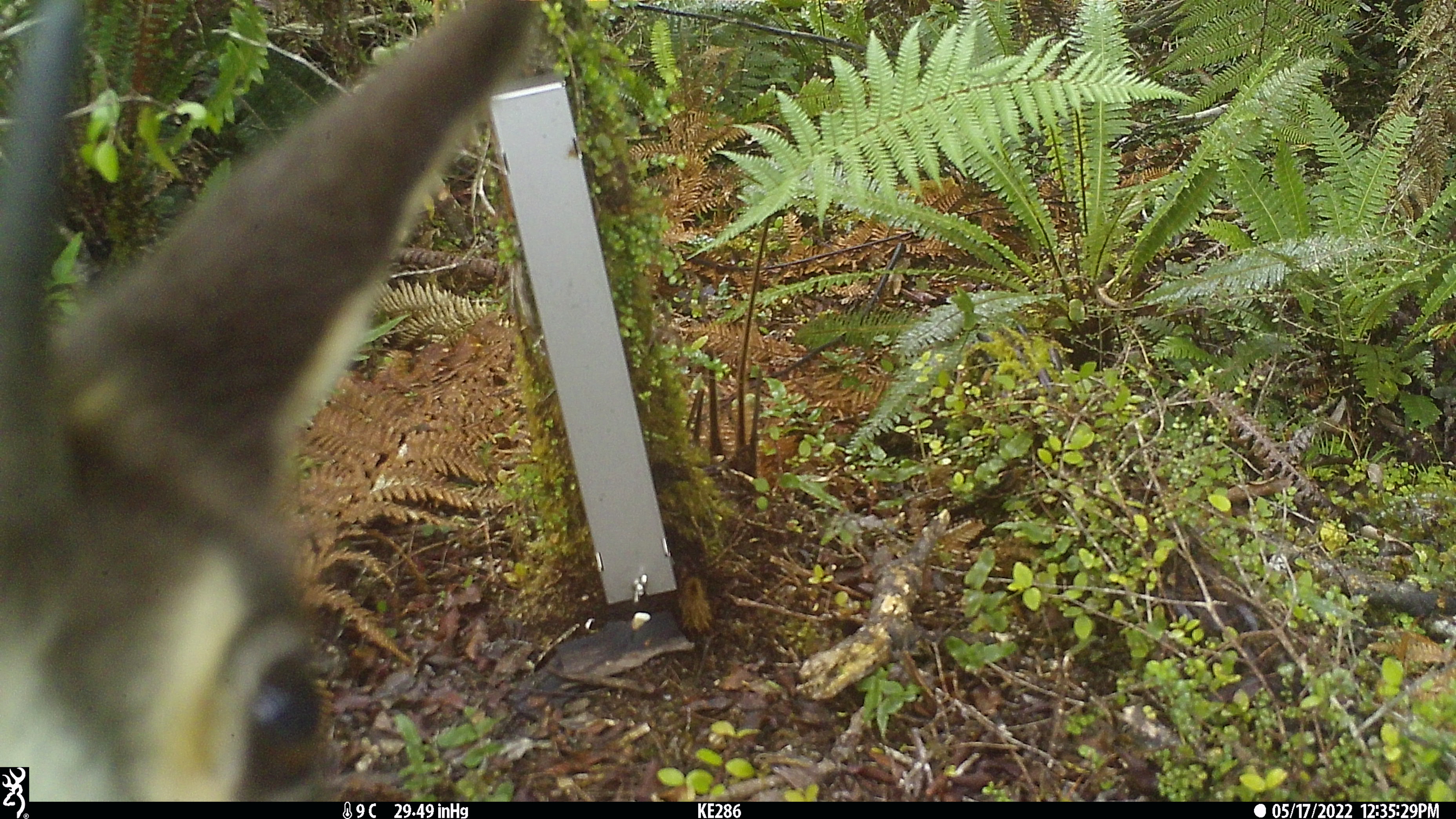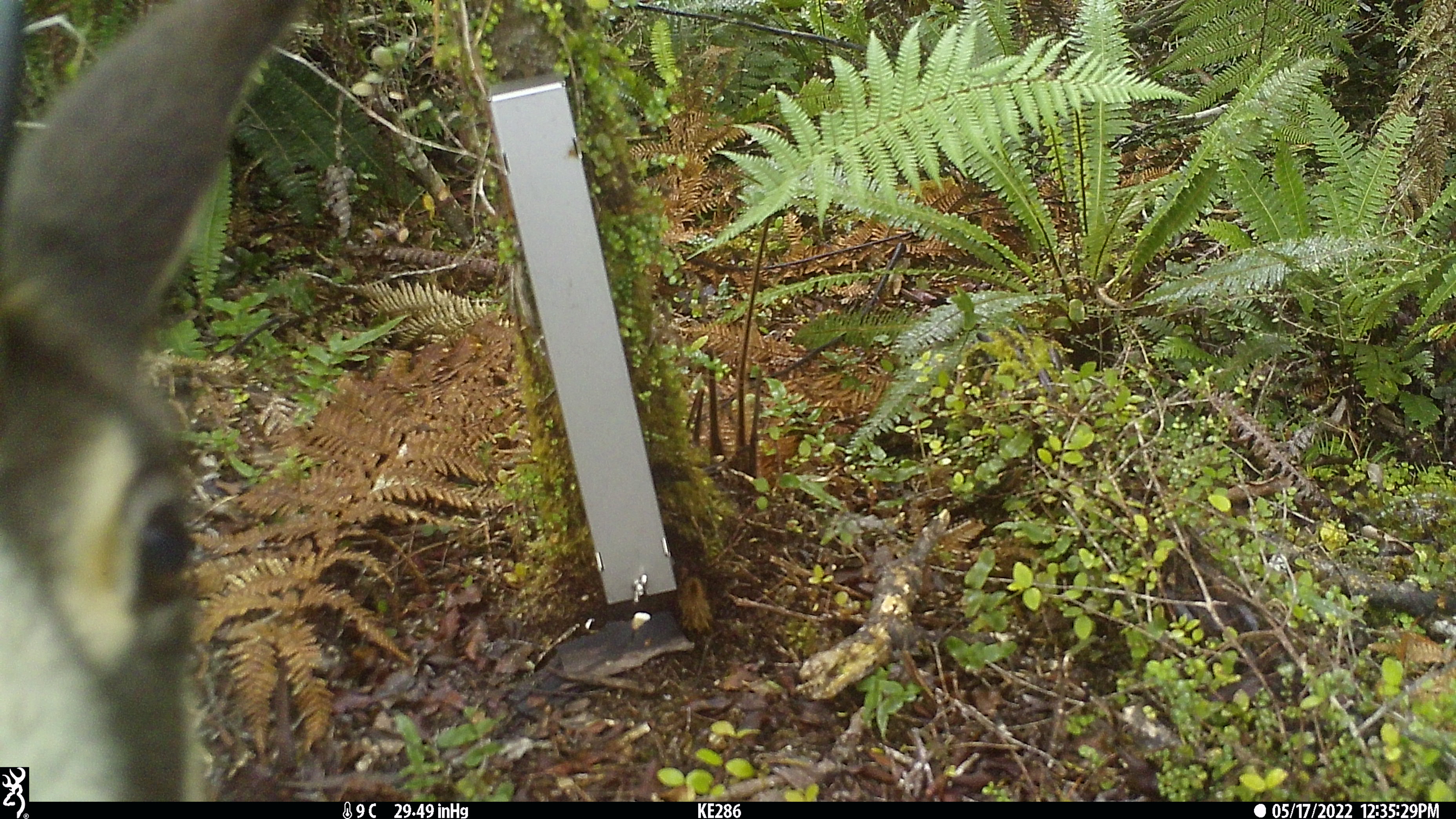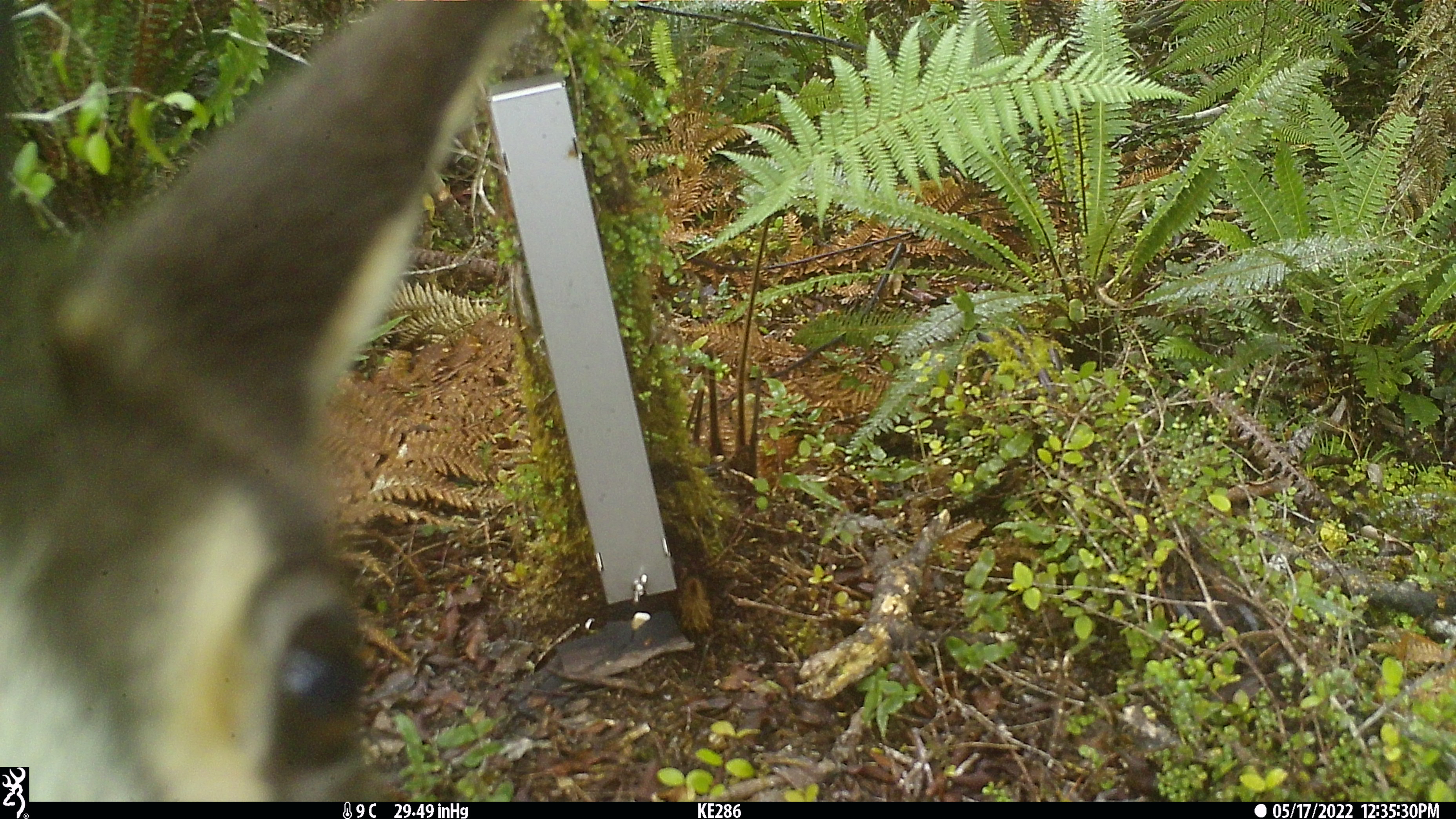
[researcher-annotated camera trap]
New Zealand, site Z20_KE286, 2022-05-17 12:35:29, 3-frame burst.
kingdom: Animalia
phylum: Chordata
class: Mammalia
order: Artiodactyla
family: Bovidae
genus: Rupicapra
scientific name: Rupicapra rupicapra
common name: alpine chamois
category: chamois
Chamois (alpine chamois) (Rupicapra rupicapra).